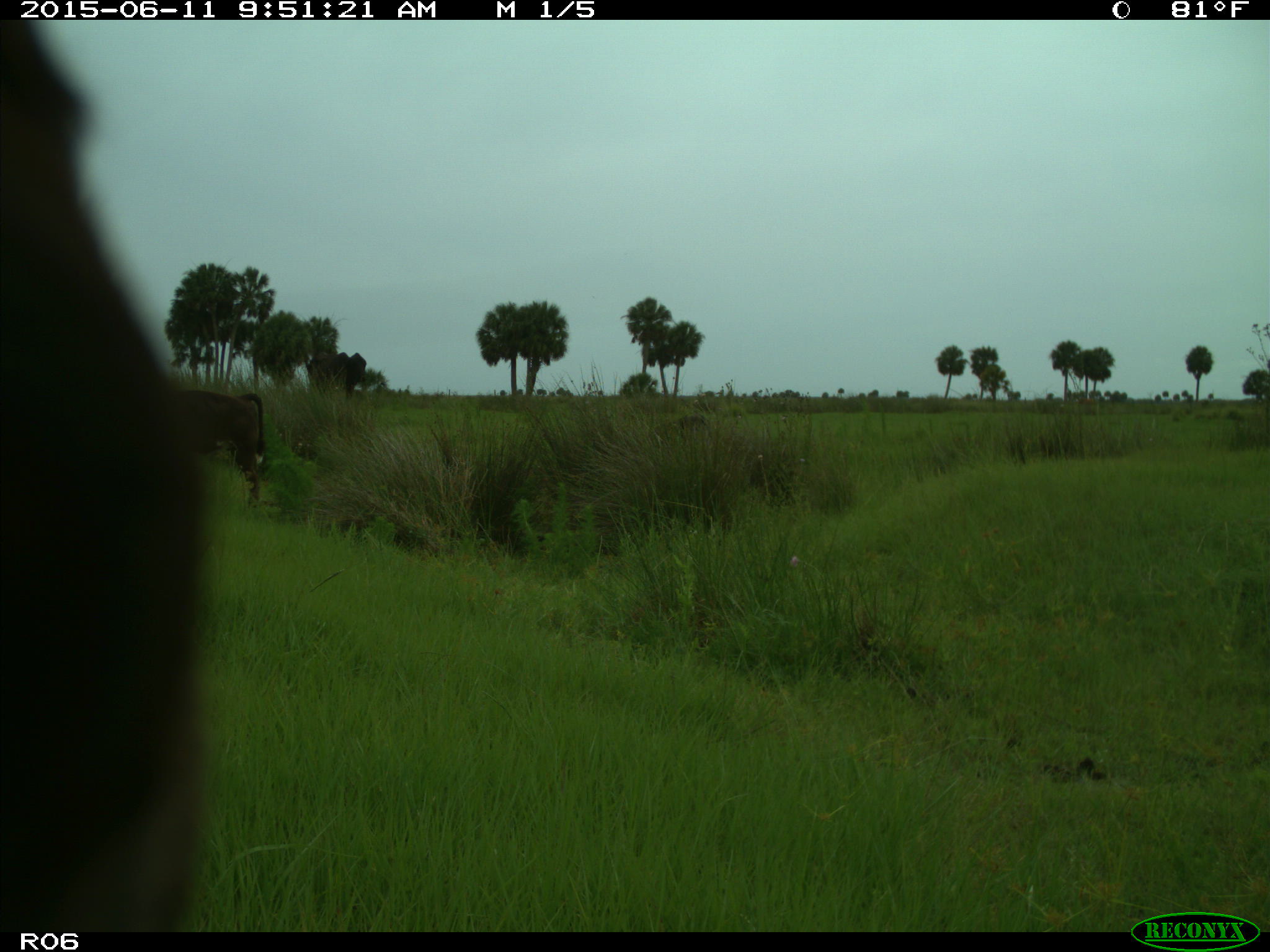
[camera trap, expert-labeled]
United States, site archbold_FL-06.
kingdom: Animalia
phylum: Chordata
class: Mammalia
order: Artiodactyla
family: Bovidae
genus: Bos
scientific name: Bos taurus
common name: domestic cow